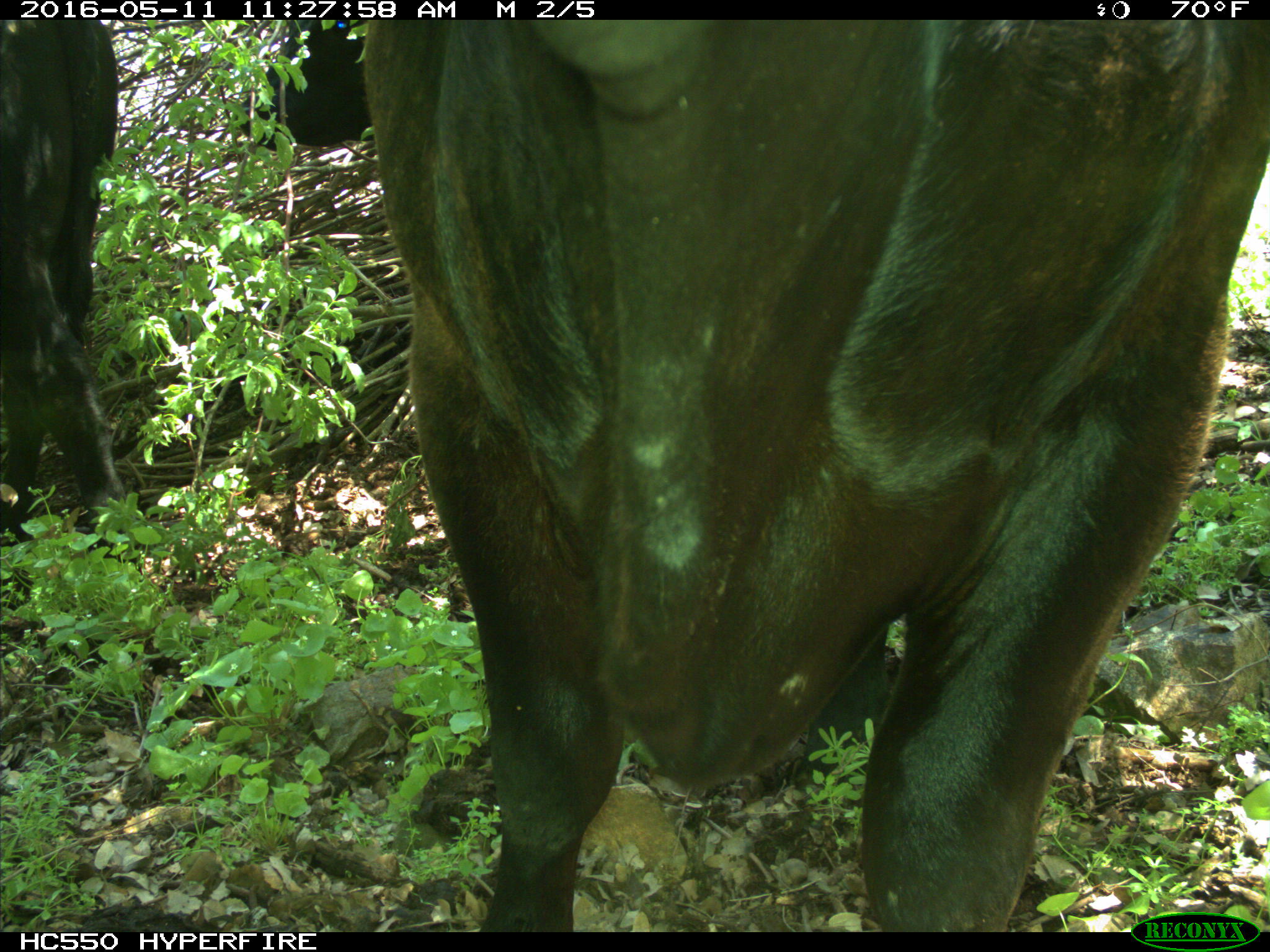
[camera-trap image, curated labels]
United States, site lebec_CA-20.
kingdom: Animalia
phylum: Chordata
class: Mammalia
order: Artiodactyla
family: Bovidae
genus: Bos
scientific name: Bos taurus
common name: domestic cow